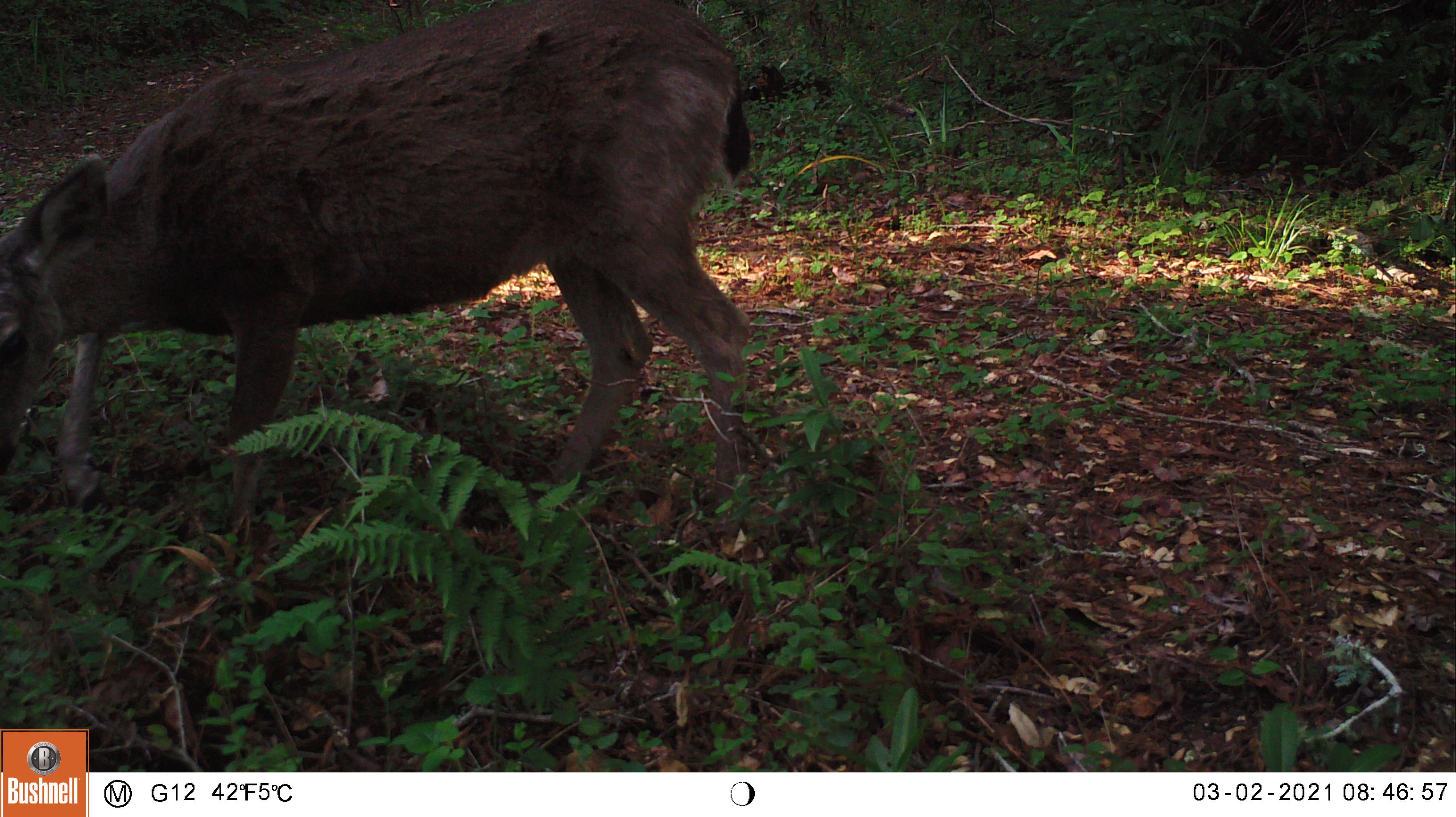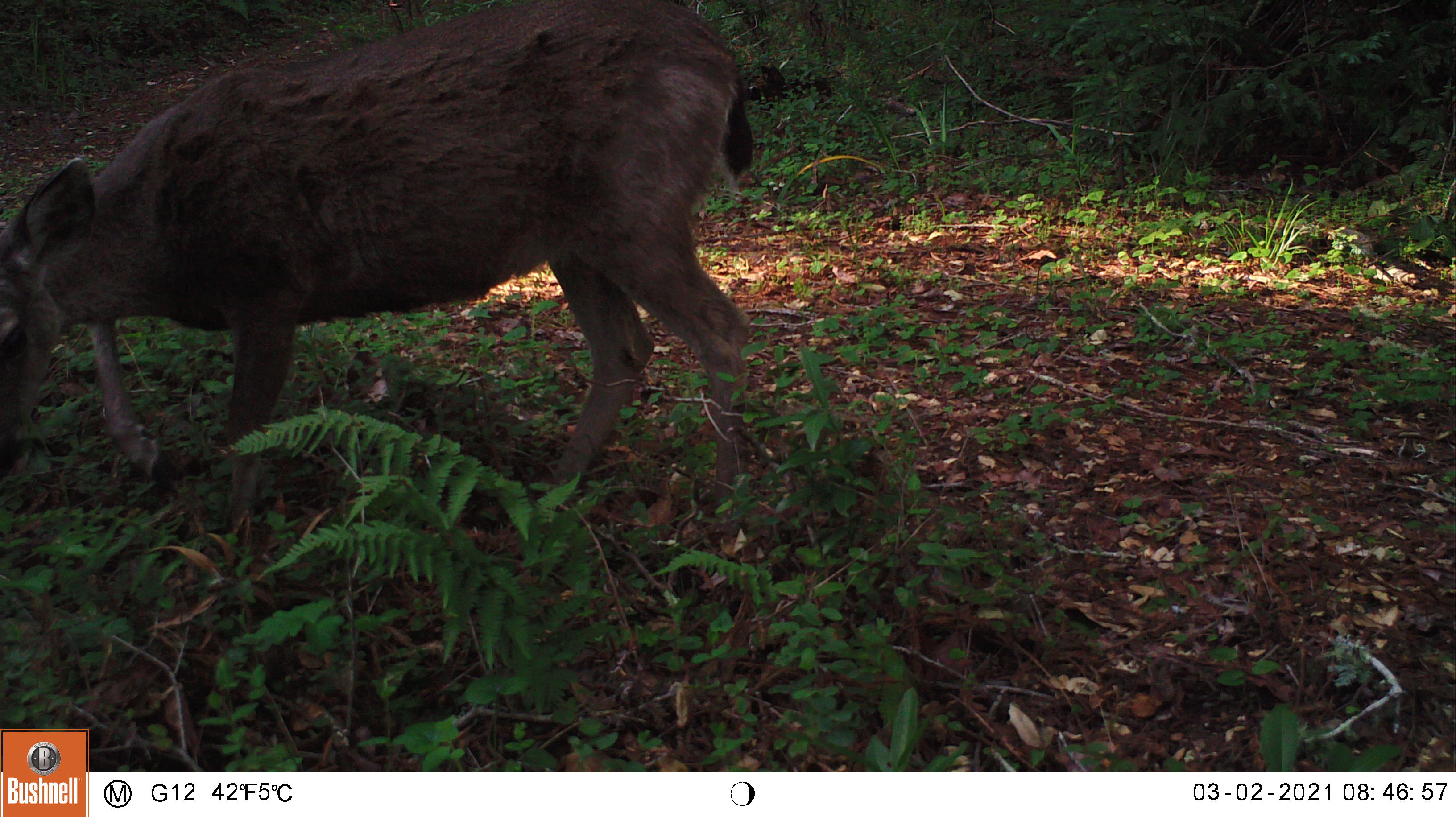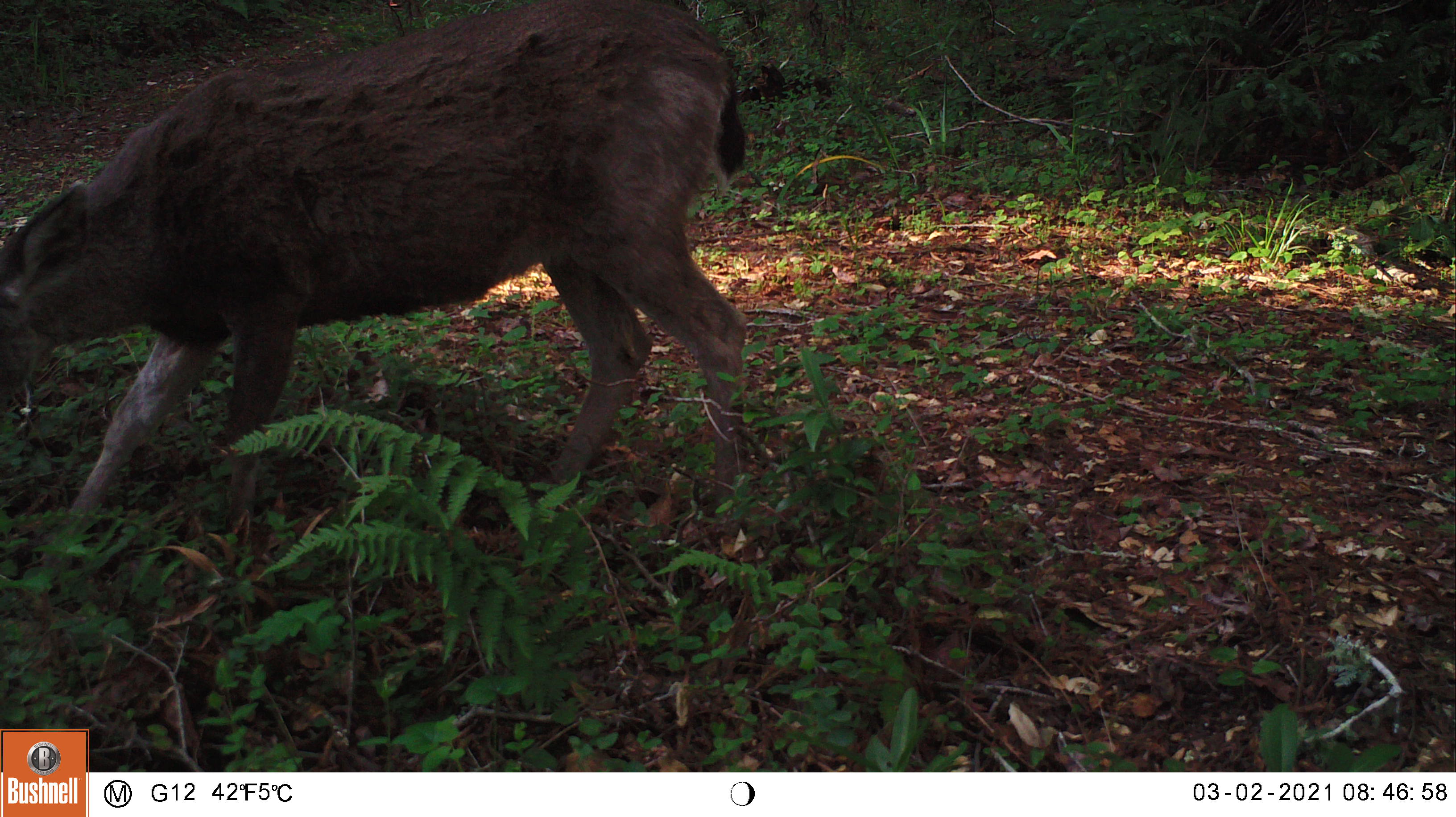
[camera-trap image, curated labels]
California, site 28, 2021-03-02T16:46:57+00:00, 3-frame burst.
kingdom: Animalia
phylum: Chordata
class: Mammalia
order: Artiodactyla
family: Cervidae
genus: Odocoileus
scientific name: Odocoileus hemionus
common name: mule deer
Mule deer (Odocoileus hemionus).